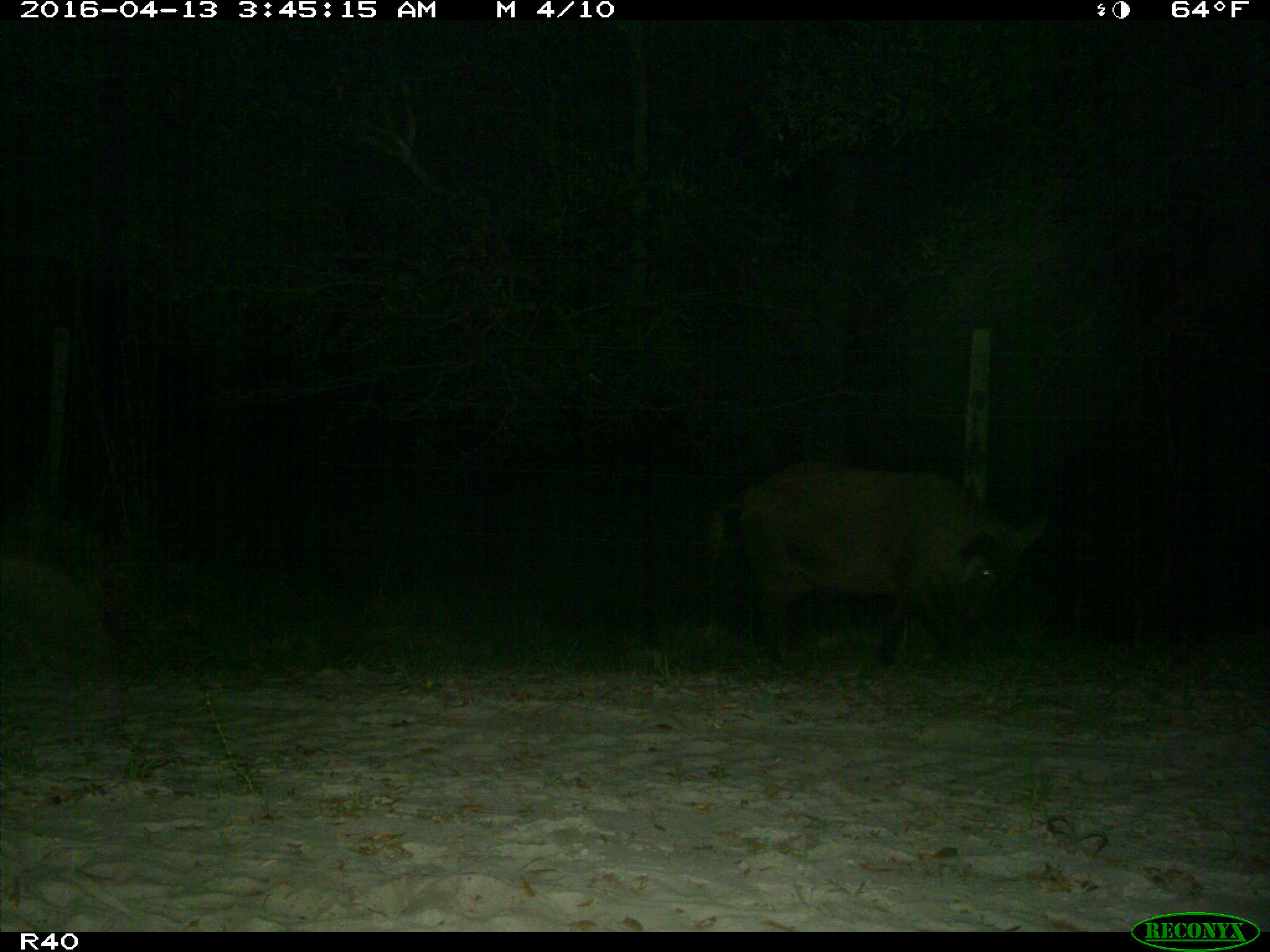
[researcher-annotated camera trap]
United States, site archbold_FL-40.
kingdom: Animalia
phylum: Chordata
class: Mammalia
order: Artiodactyla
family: Suidae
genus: Sus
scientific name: Sus scrofa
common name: wild boar